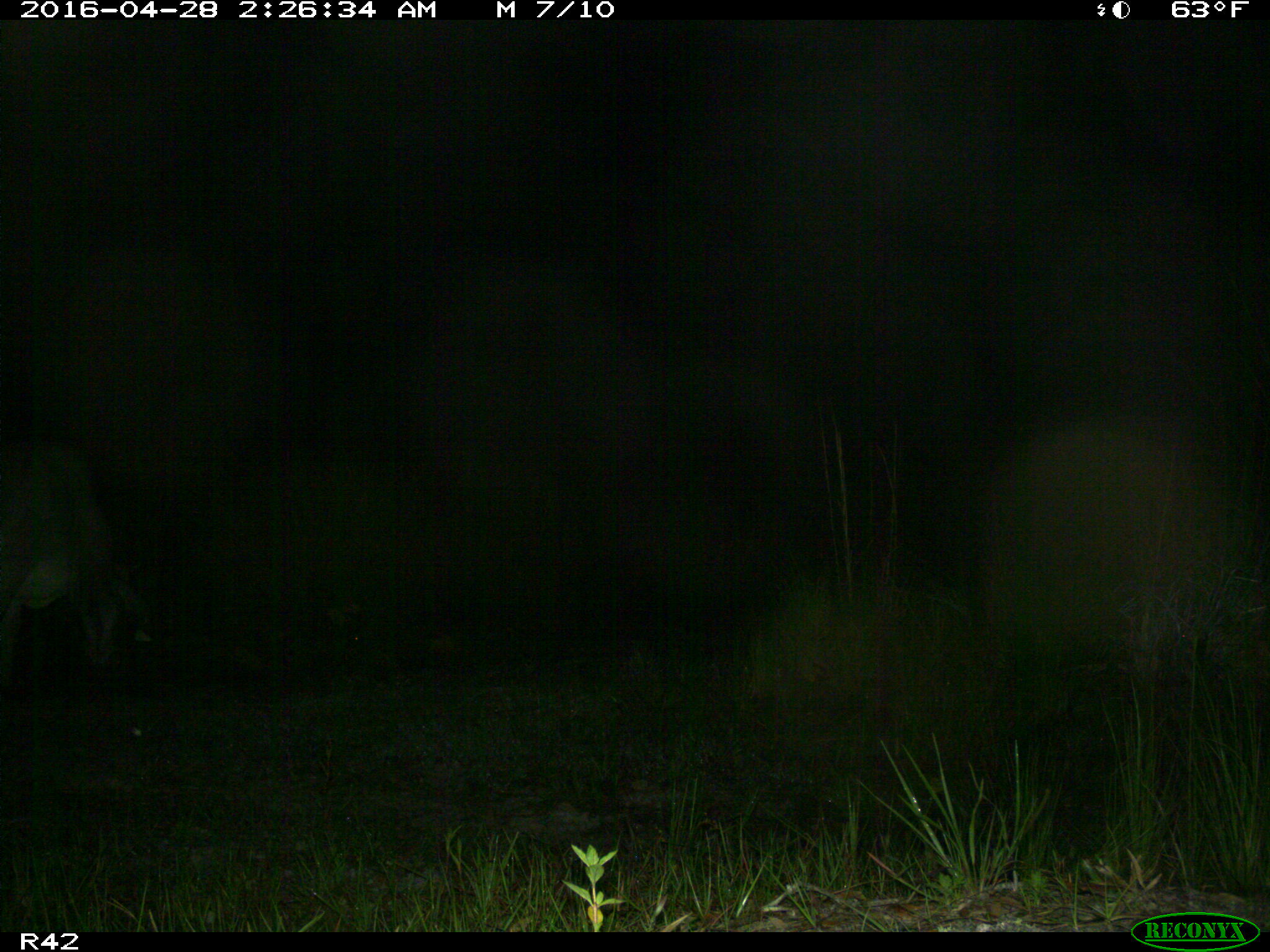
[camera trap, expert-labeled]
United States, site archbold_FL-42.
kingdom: Animalia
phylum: Chordata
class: Mammalia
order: Artiodactyla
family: Bovidae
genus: Bos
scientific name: Bos taurus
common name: domestic cow